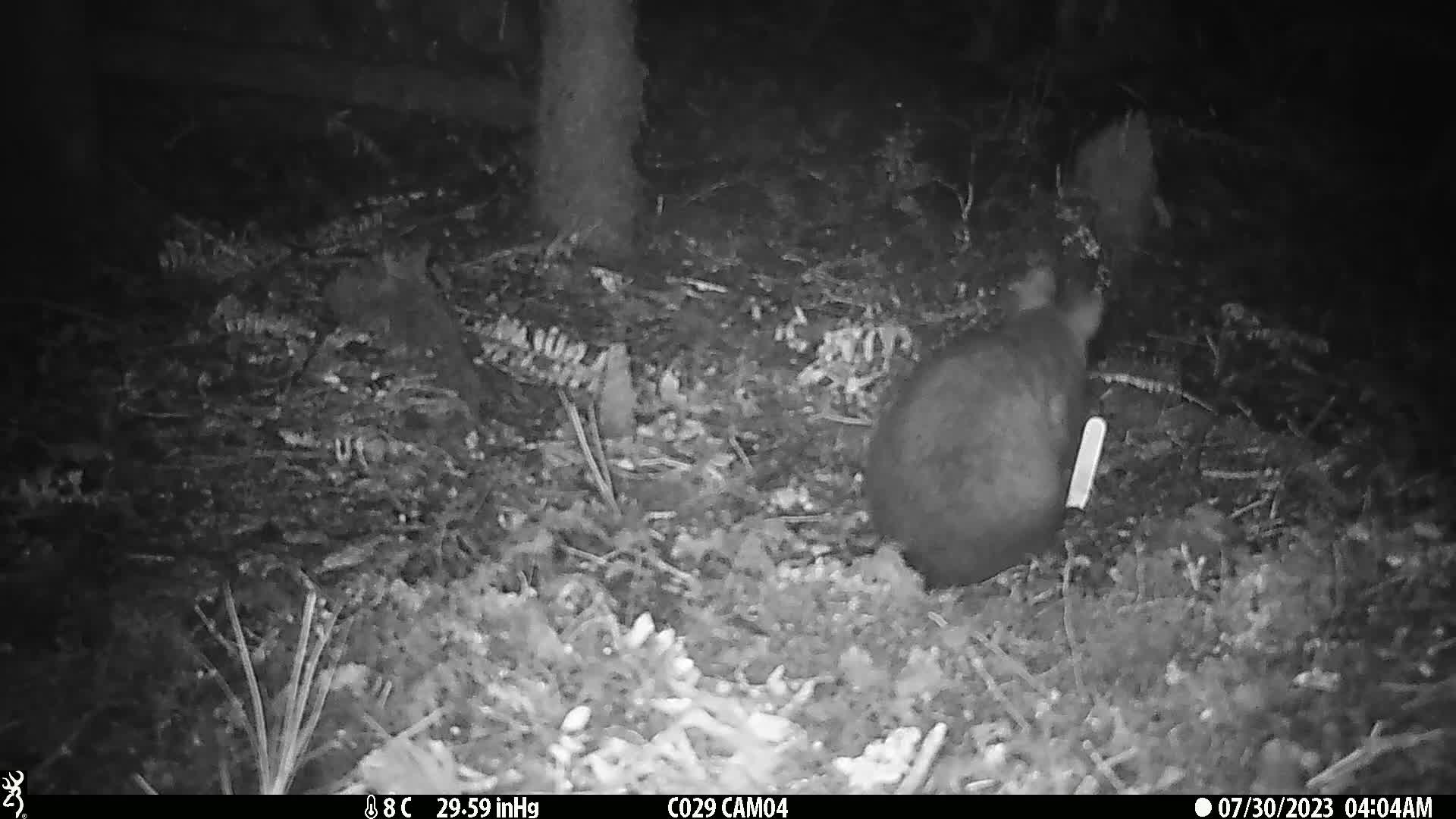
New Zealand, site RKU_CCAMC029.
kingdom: Animalia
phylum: Chordata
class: Mammalia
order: Diprotodontia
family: Phalangeridae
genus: Trichosurus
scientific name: Trichosurus vulpecula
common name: common brushtail possum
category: possum